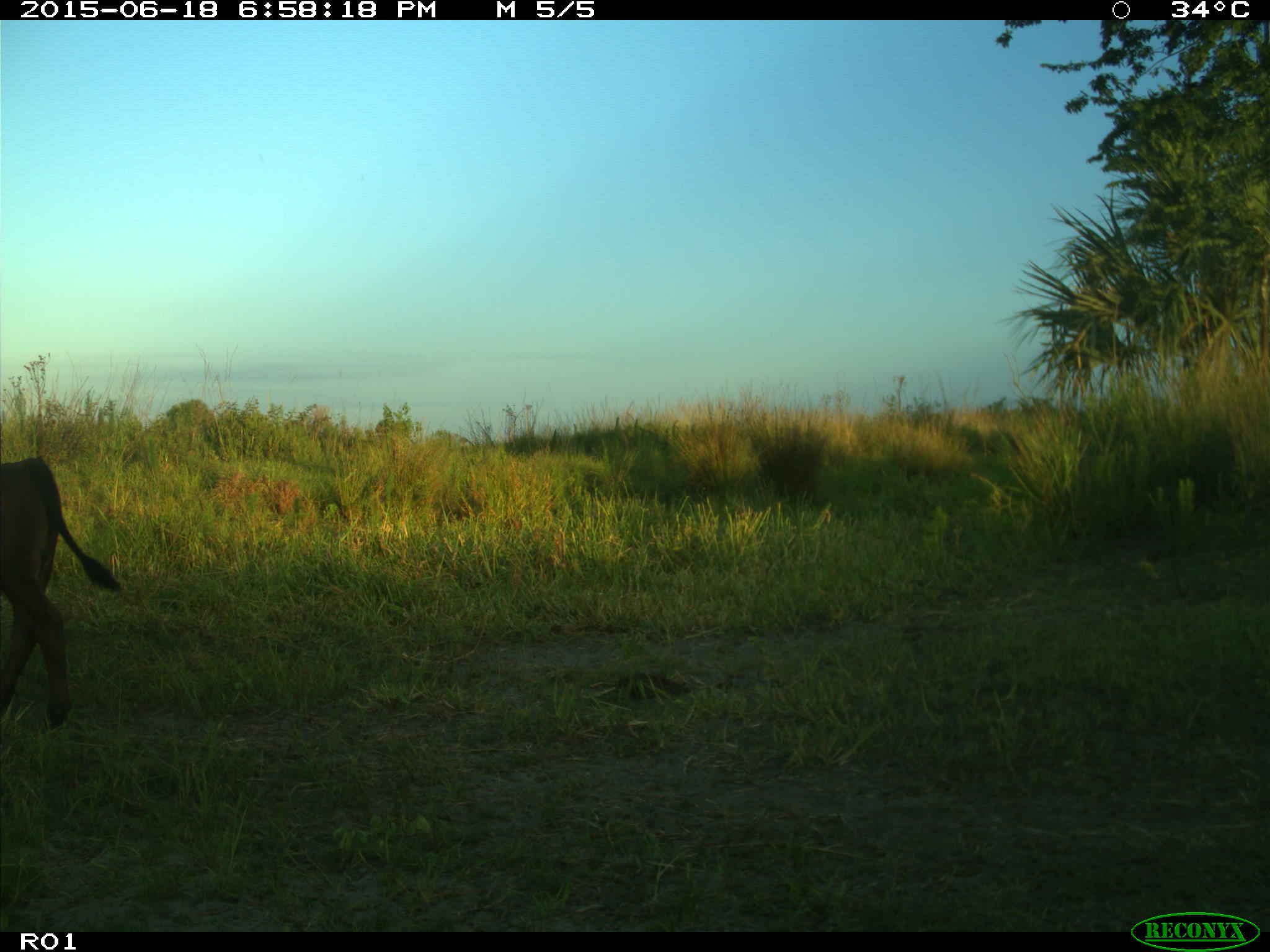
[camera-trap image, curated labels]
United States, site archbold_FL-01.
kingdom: Animalia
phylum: Chordata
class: Mammalia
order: Artiodactyla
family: Bovidae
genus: Bos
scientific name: Bos taurus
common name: domestic cow